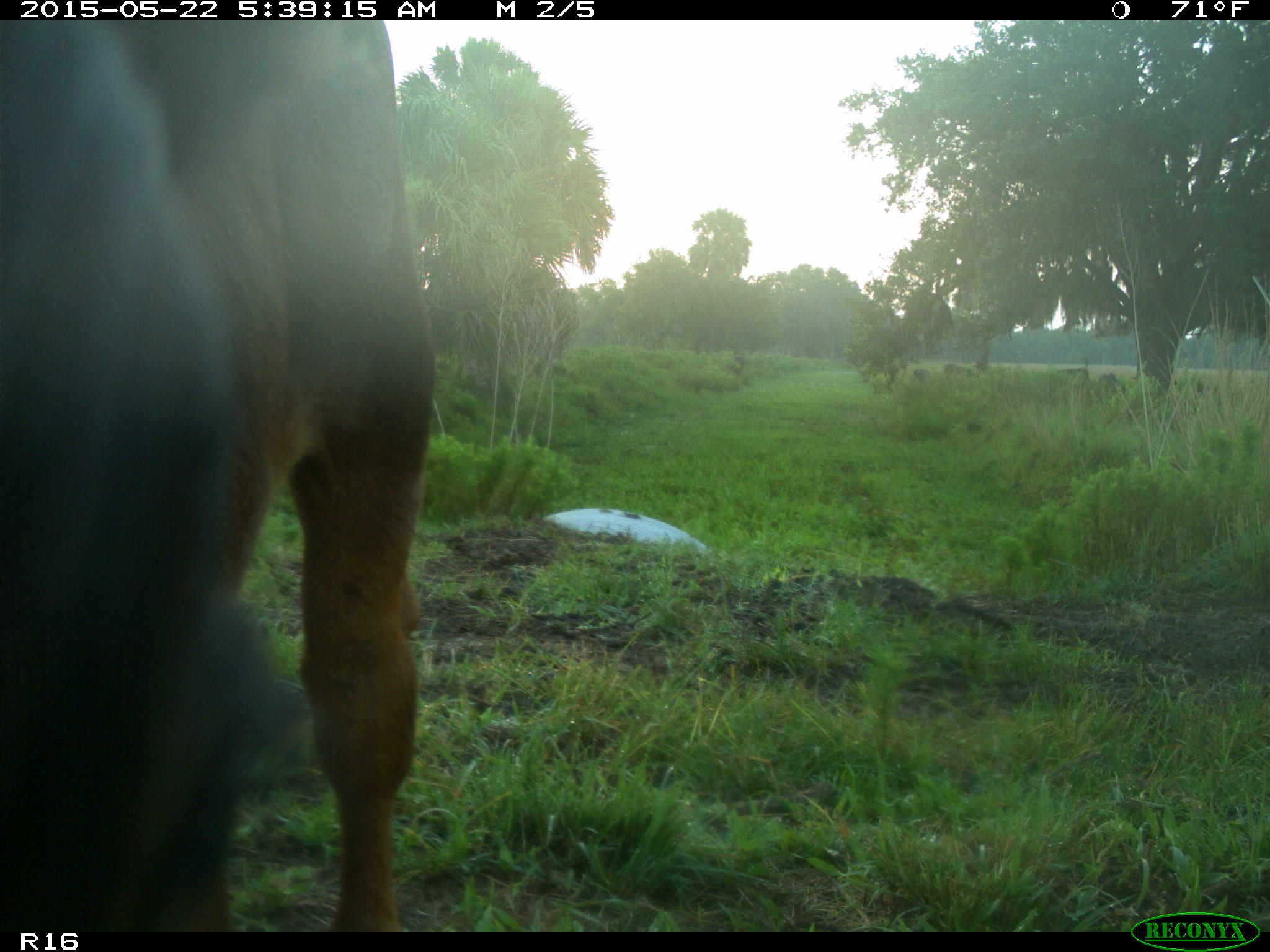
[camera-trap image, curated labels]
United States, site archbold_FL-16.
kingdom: Animalia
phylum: Chordata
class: Mammalia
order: Artiodactyla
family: Bovidae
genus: Bos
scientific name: Bos taurus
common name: domestic cow